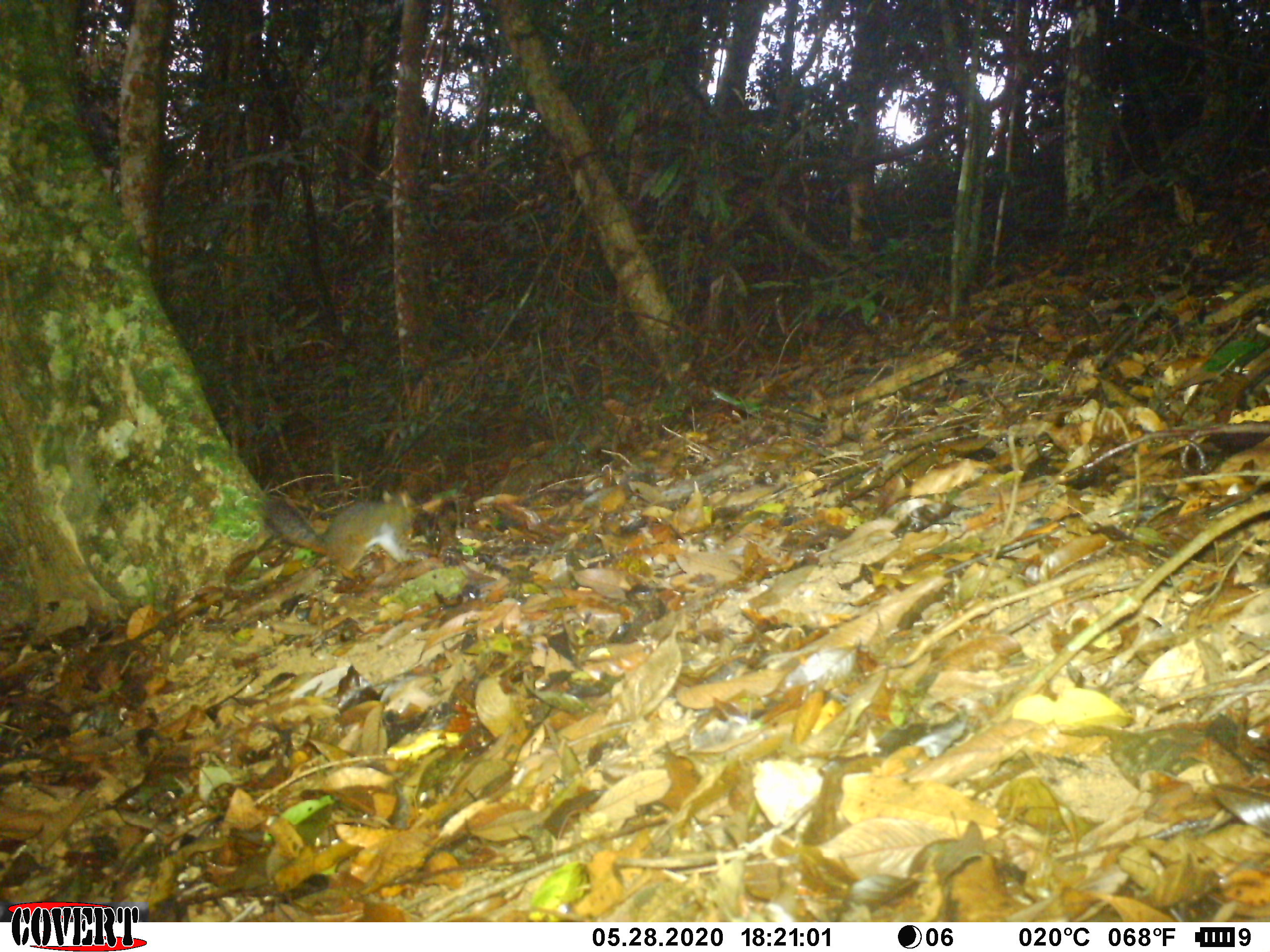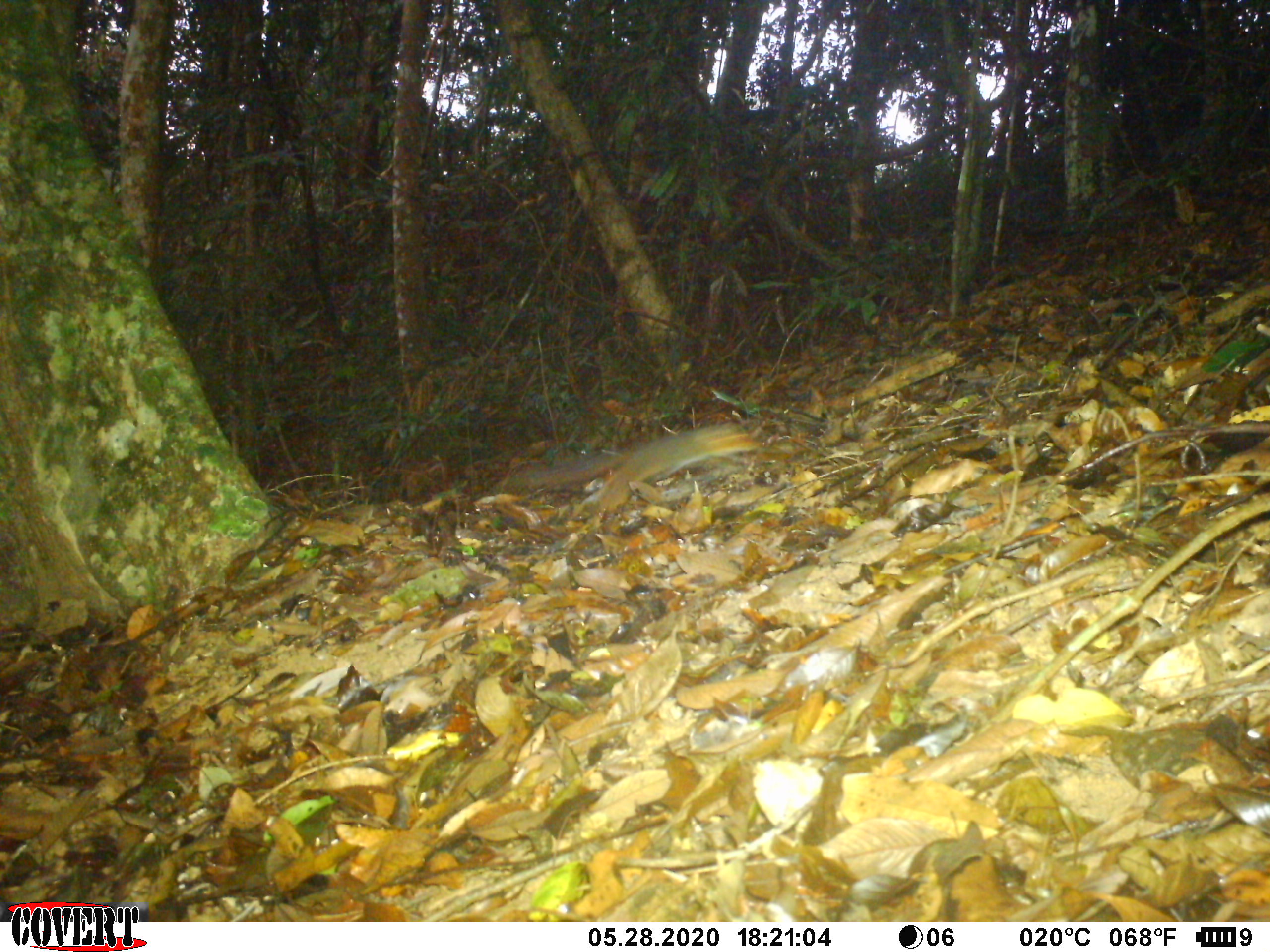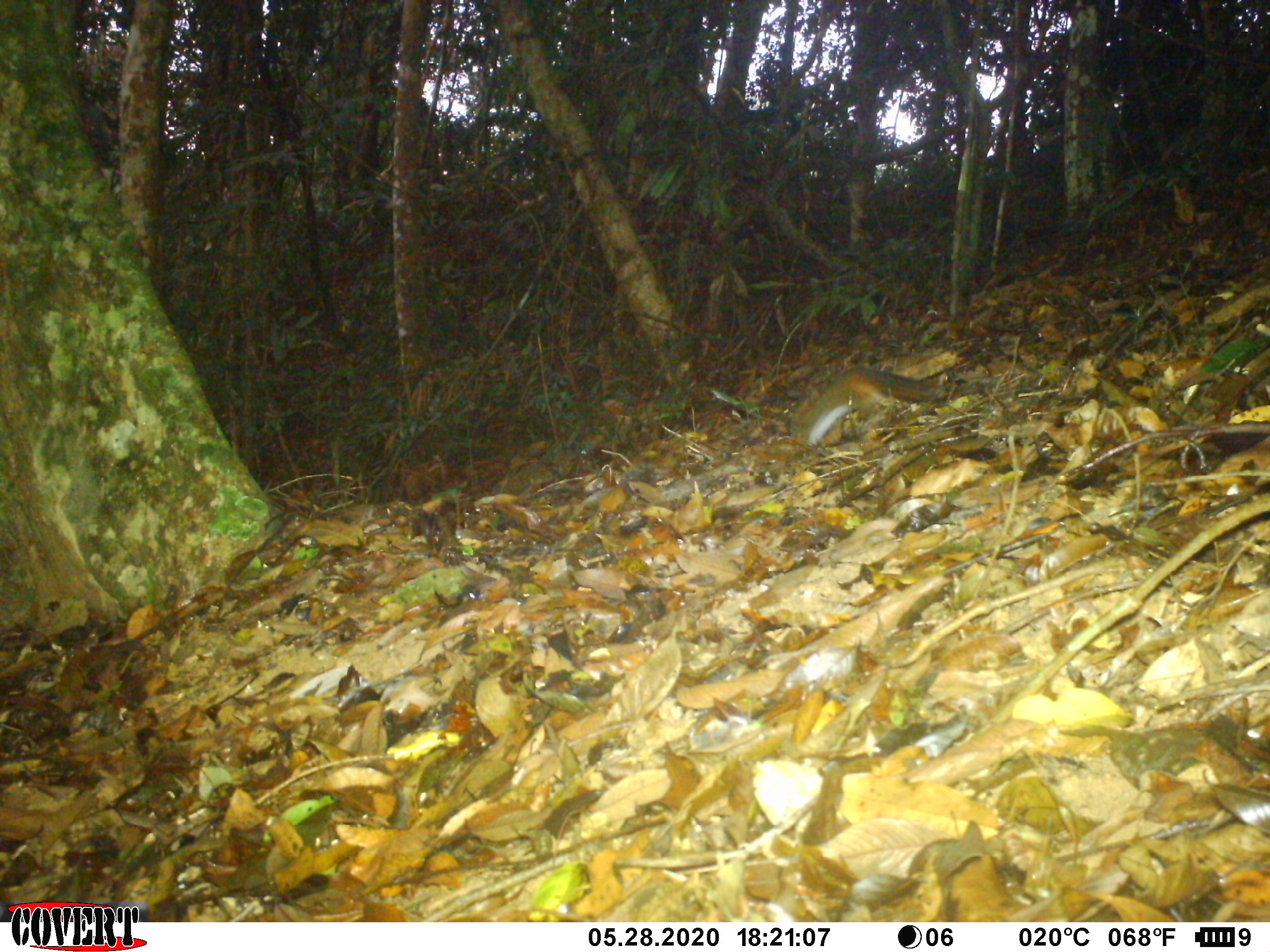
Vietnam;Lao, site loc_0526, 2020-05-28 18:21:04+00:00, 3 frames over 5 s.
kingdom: Animalia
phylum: Chordata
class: Mammalia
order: Rodentia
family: Sciuridae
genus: Dremomys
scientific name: Dremomys rufigenis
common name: red-cheeked squirrel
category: red cheeked squirrel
Red cheeked squirrel (red-cheeked squirrel) (Dremomys rufigenis). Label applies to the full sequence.